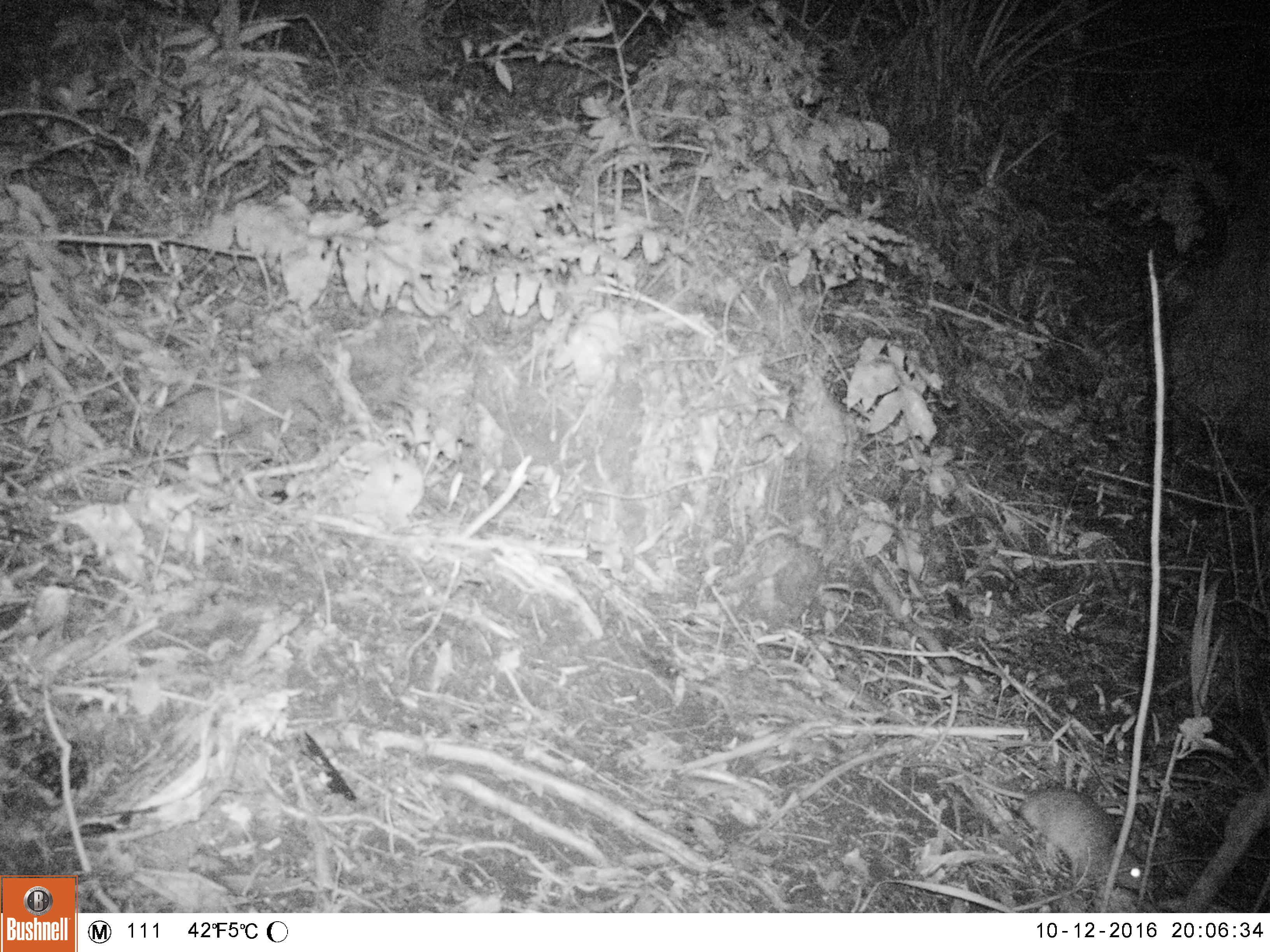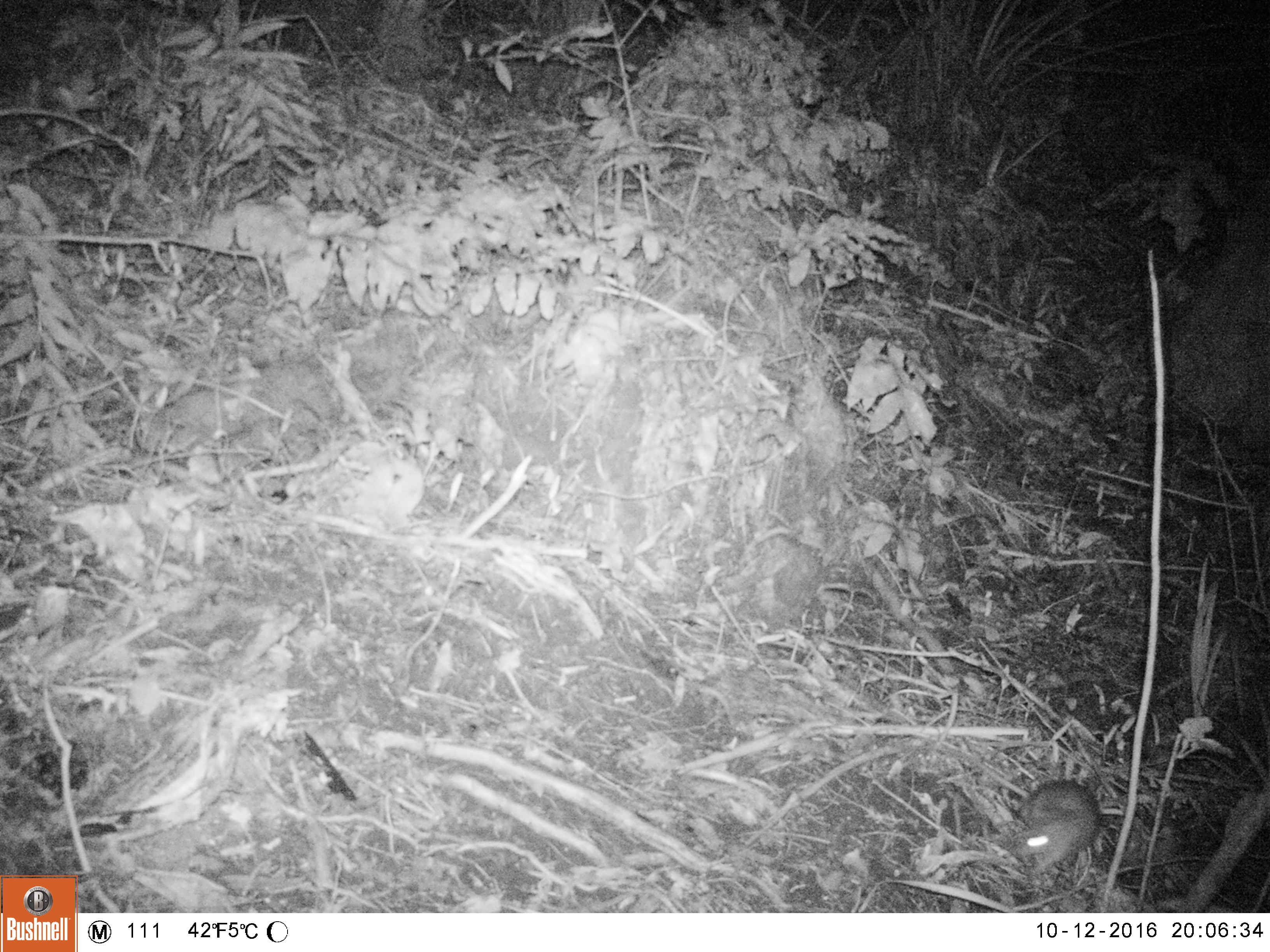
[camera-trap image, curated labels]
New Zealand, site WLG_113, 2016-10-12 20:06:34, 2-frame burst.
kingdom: Animalia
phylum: Chordata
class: Mammalia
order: Rodentia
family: Muridae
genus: Rattus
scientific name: Rattus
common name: rat